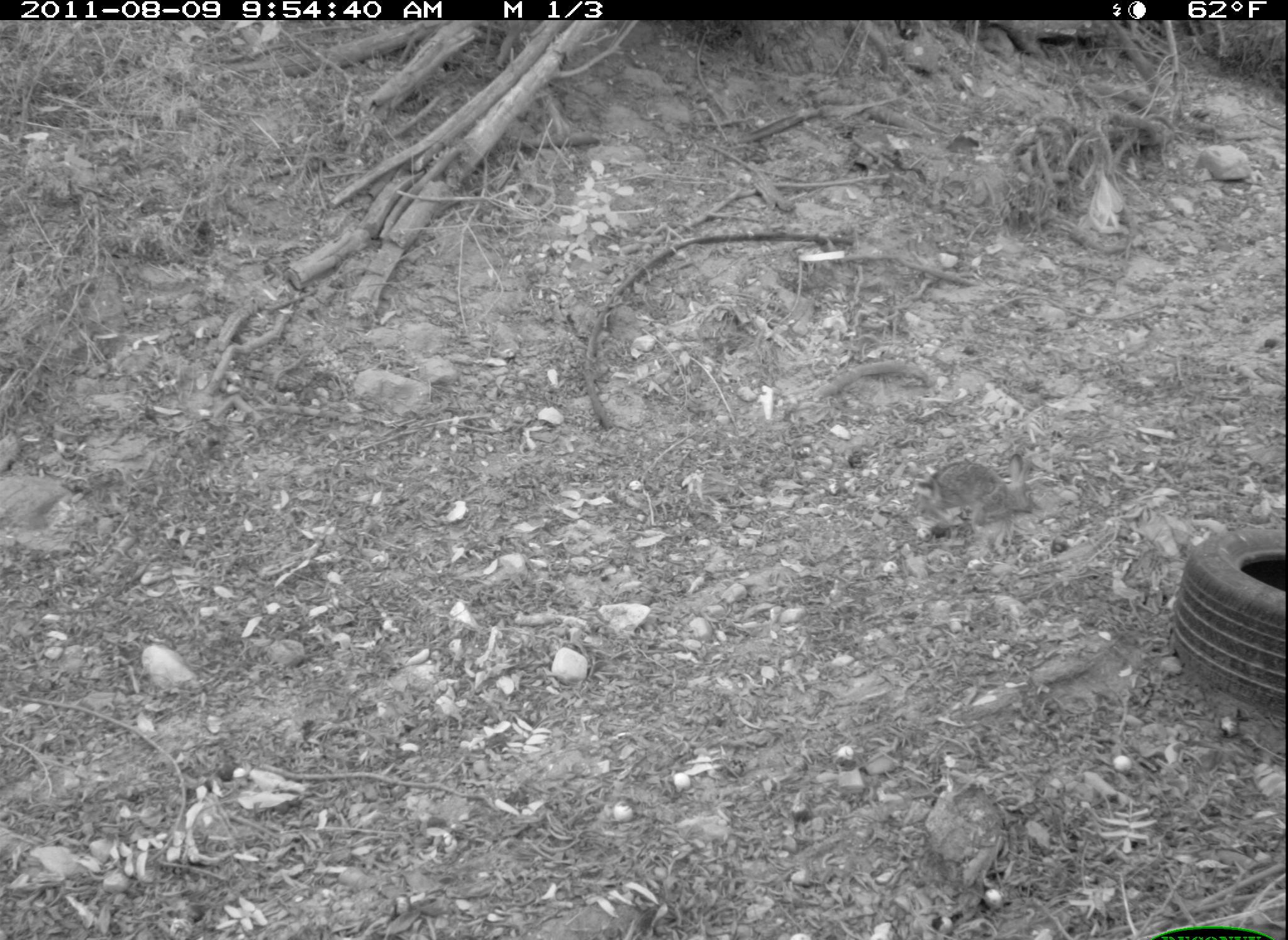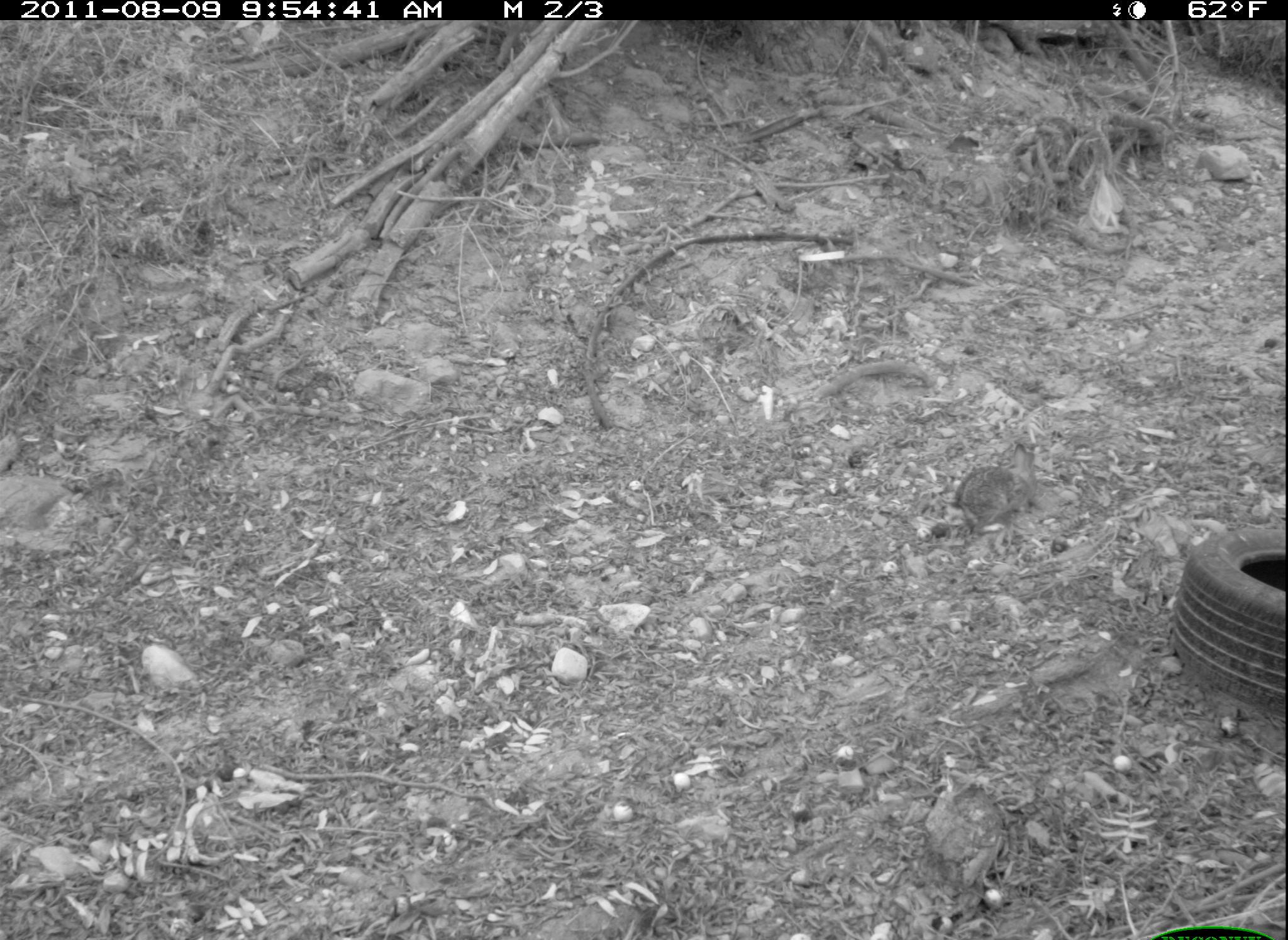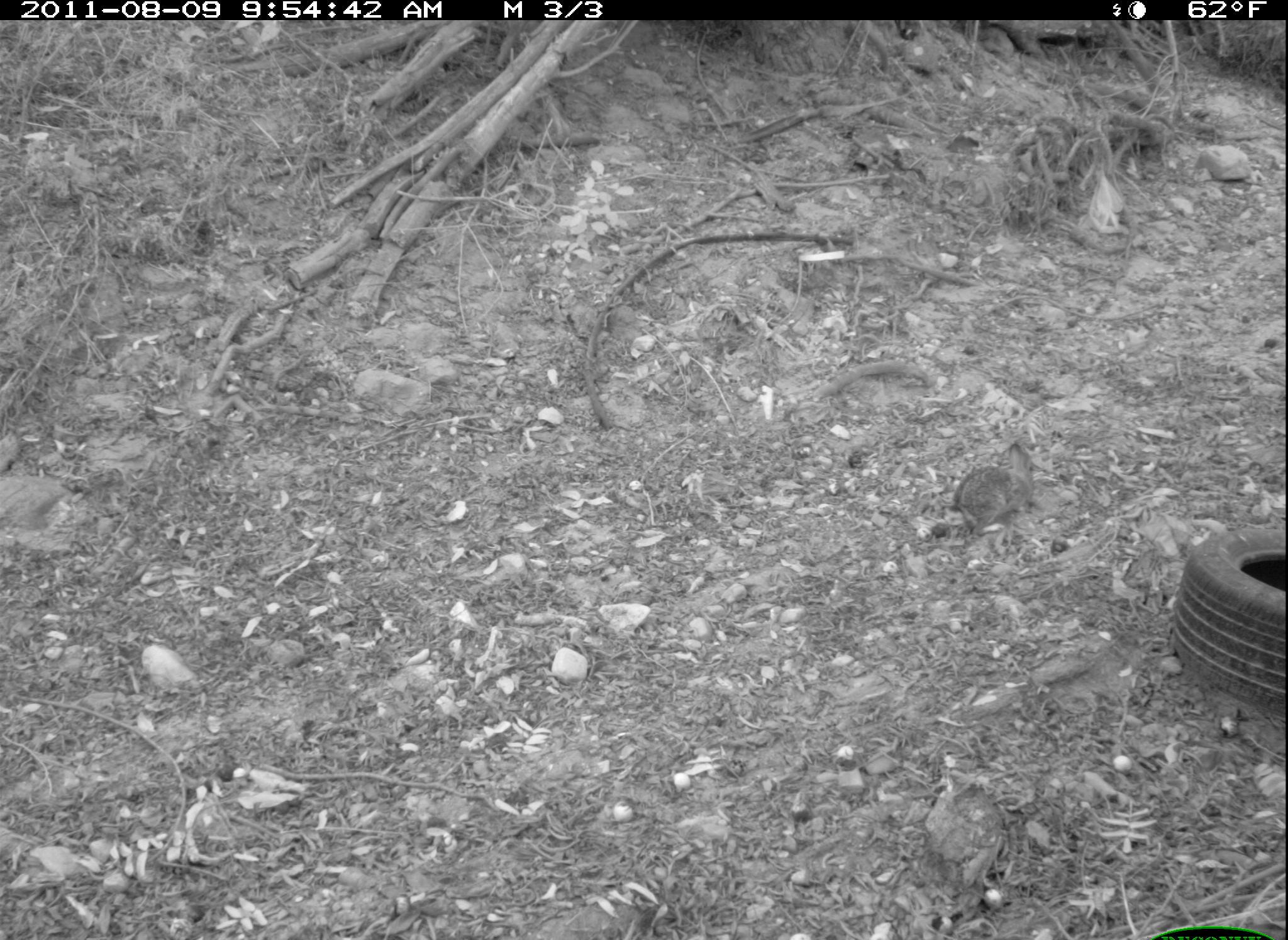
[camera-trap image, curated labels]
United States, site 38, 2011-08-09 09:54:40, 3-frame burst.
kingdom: Animalia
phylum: Chordata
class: Mammalia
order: Lagomorpha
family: Leporidae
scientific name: Leporidae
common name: rabbits and hares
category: rabbit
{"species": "rabbit (rabbits and hares) (Leporidae)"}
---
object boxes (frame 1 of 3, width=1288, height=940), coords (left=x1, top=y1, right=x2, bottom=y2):
rabbit: (left=906, top=443, right=1046, bottom=541)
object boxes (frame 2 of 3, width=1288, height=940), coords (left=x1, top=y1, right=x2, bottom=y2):
rabbit: (left=945, top=433, right=1051, bottom=535)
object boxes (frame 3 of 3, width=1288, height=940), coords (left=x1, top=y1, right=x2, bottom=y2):
rabbit: (left=950, top=437, right=1048, bottom=564)